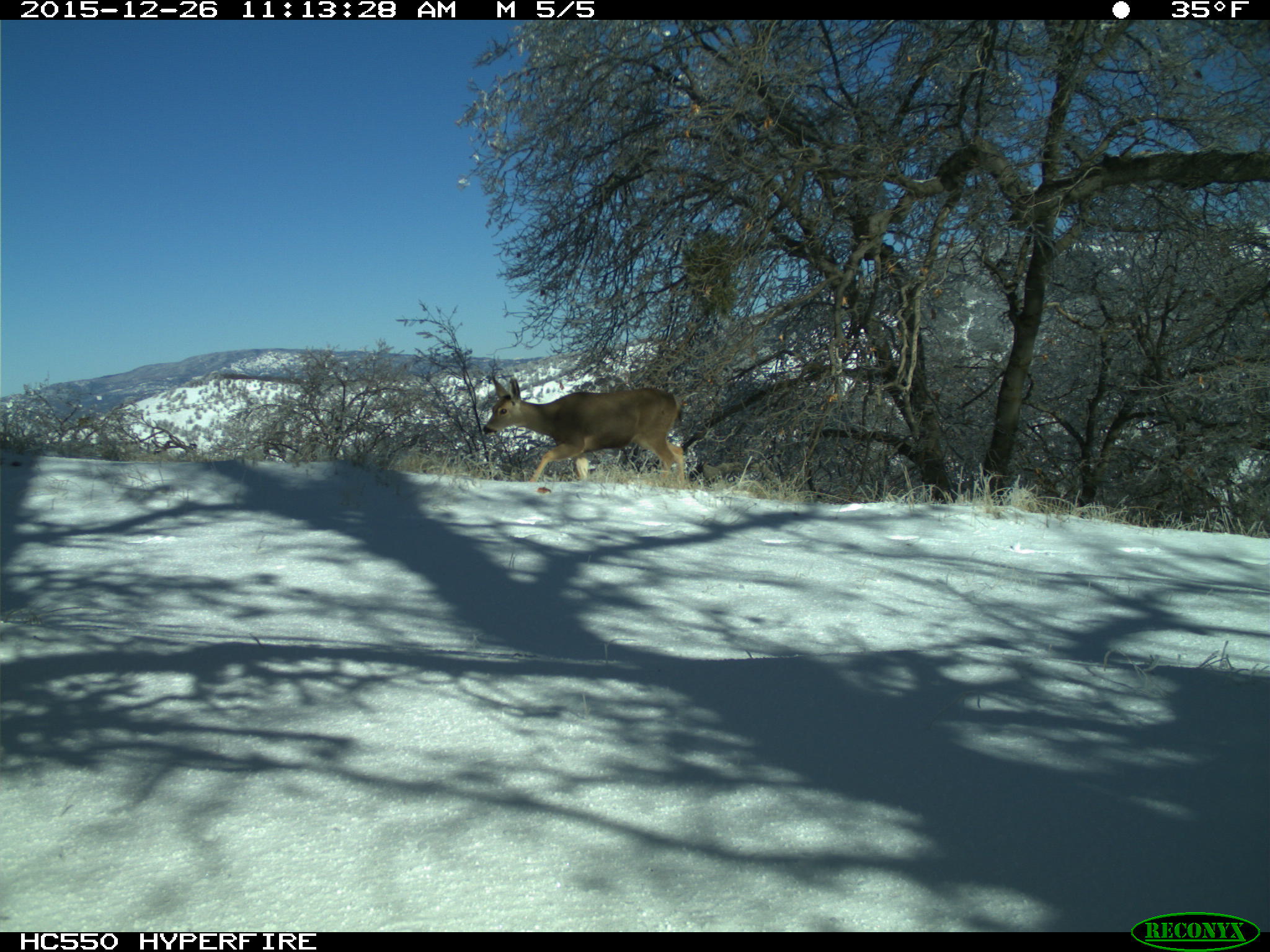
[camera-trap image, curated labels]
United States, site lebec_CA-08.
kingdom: Animalia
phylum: Chordata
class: Mammalia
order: Artiodactyla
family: Cervidae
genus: Odocoileus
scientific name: Odocoileus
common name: deer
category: unidentified deer